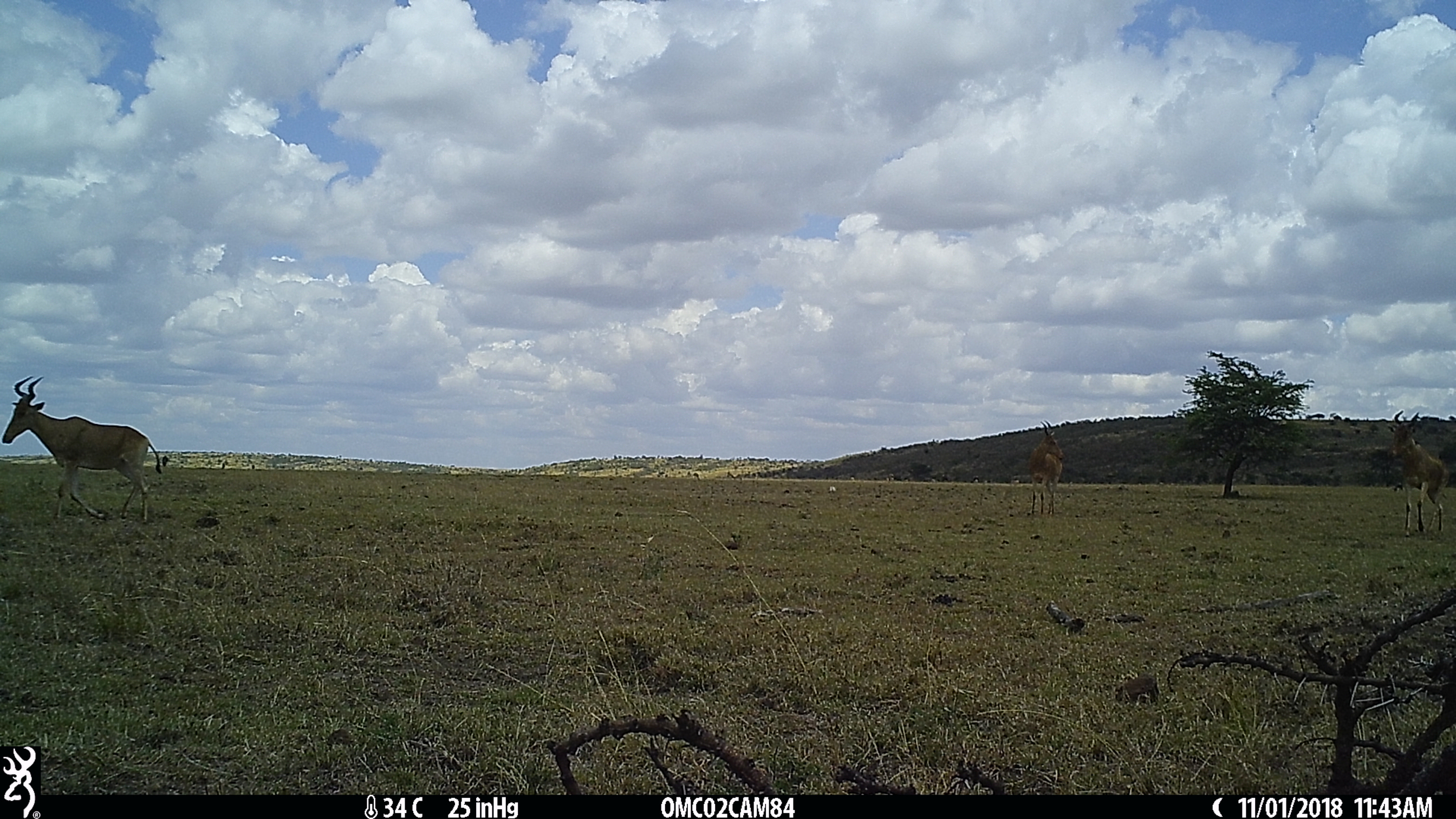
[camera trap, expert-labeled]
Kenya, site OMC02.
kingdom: Animalia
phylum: Chordata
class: Mammalia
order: Artiodactyla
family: Bovidae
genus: Alcelaphus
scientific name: Alcelaphus buselaphus cokii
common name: coke's hartebeest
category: hartebeest cokes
Hartebeest cokes (coke's hartebeest) (Alcelaphus buselaphus cokii).